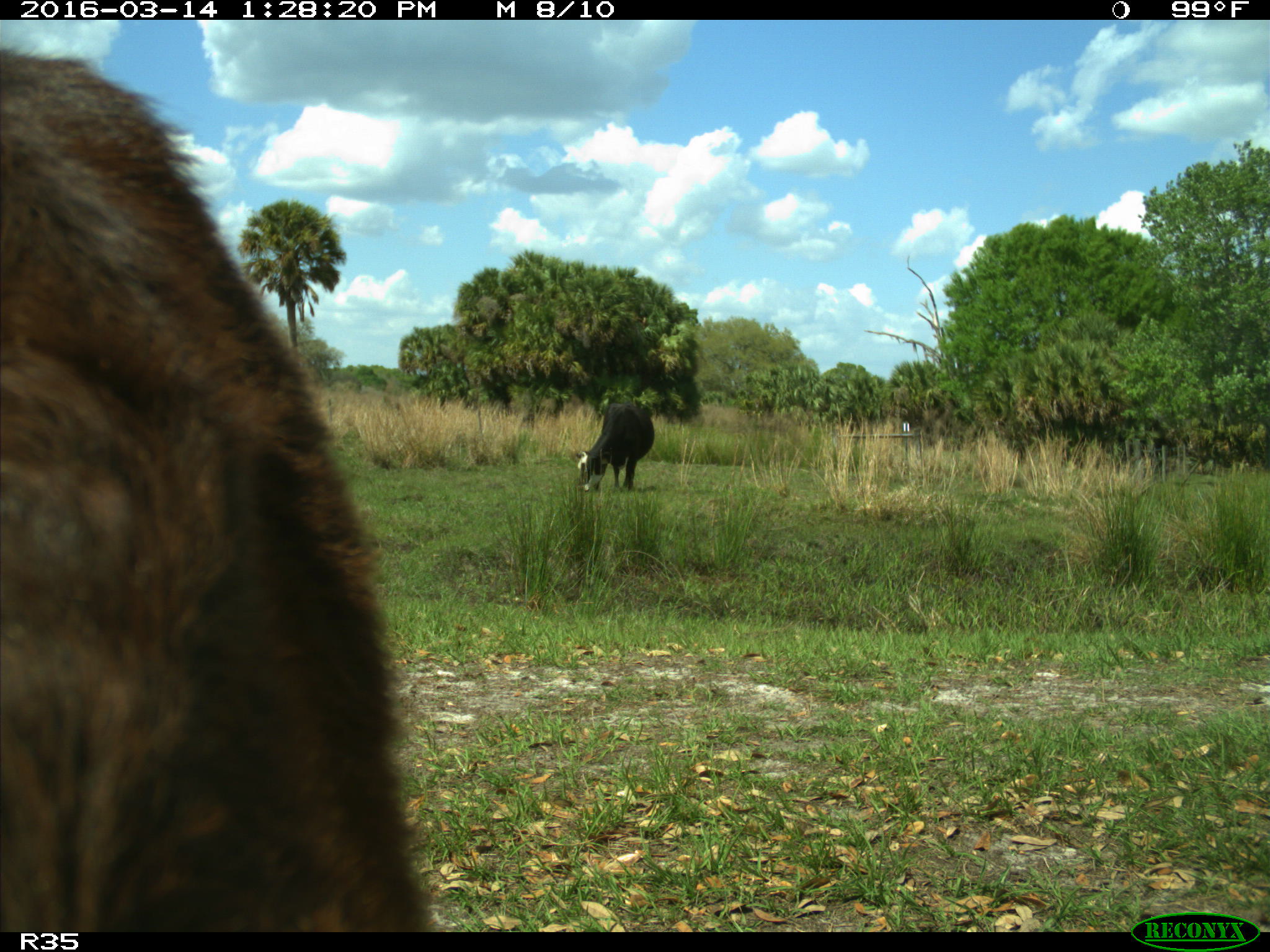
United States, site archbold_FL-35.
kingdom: Animalia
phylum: Chordata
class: Mammalia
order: Artiodactyla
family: Bovidae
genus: Bos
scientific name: Bos taurus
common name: domestic cow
Bos taurus (domestic cow).